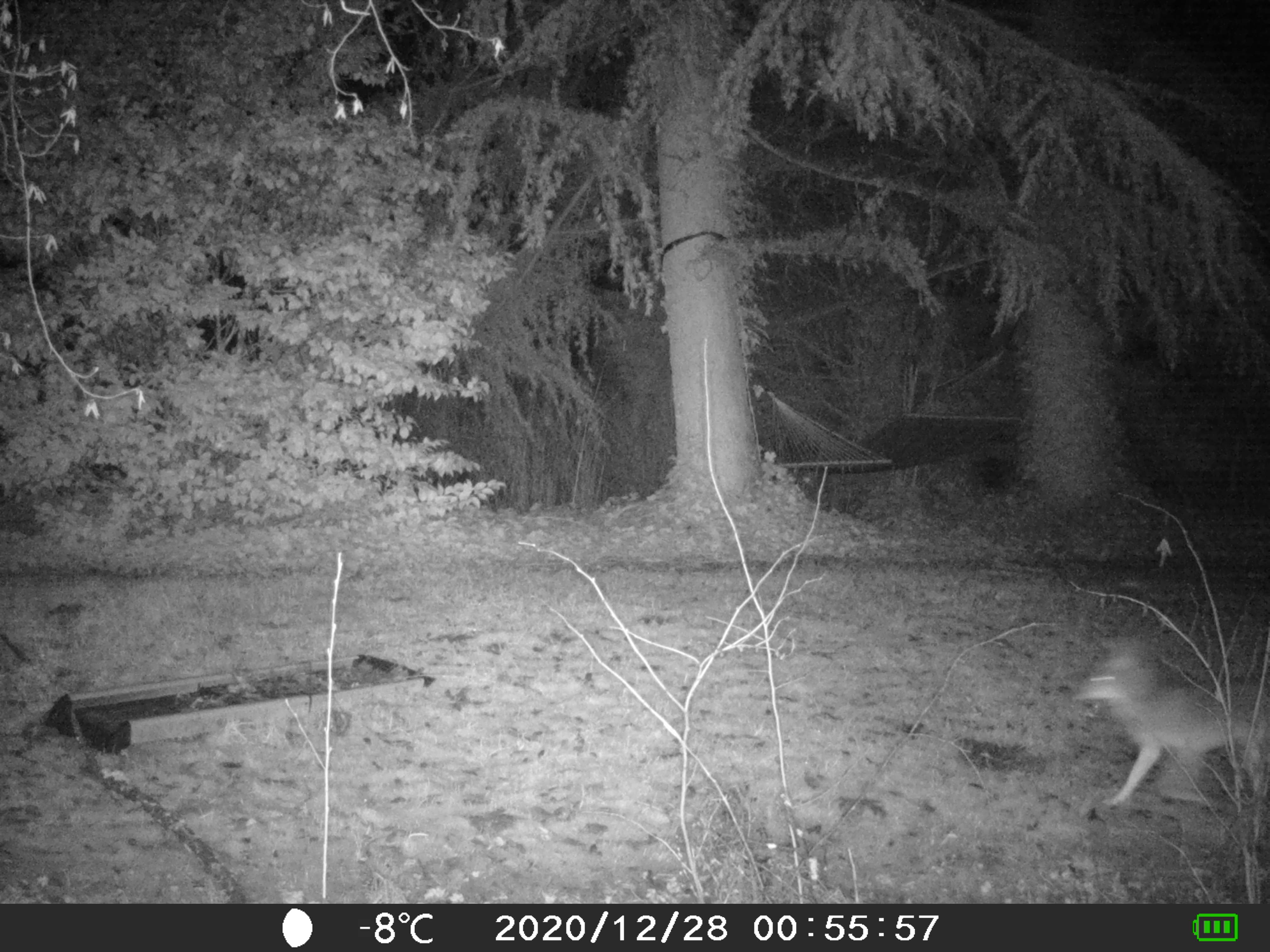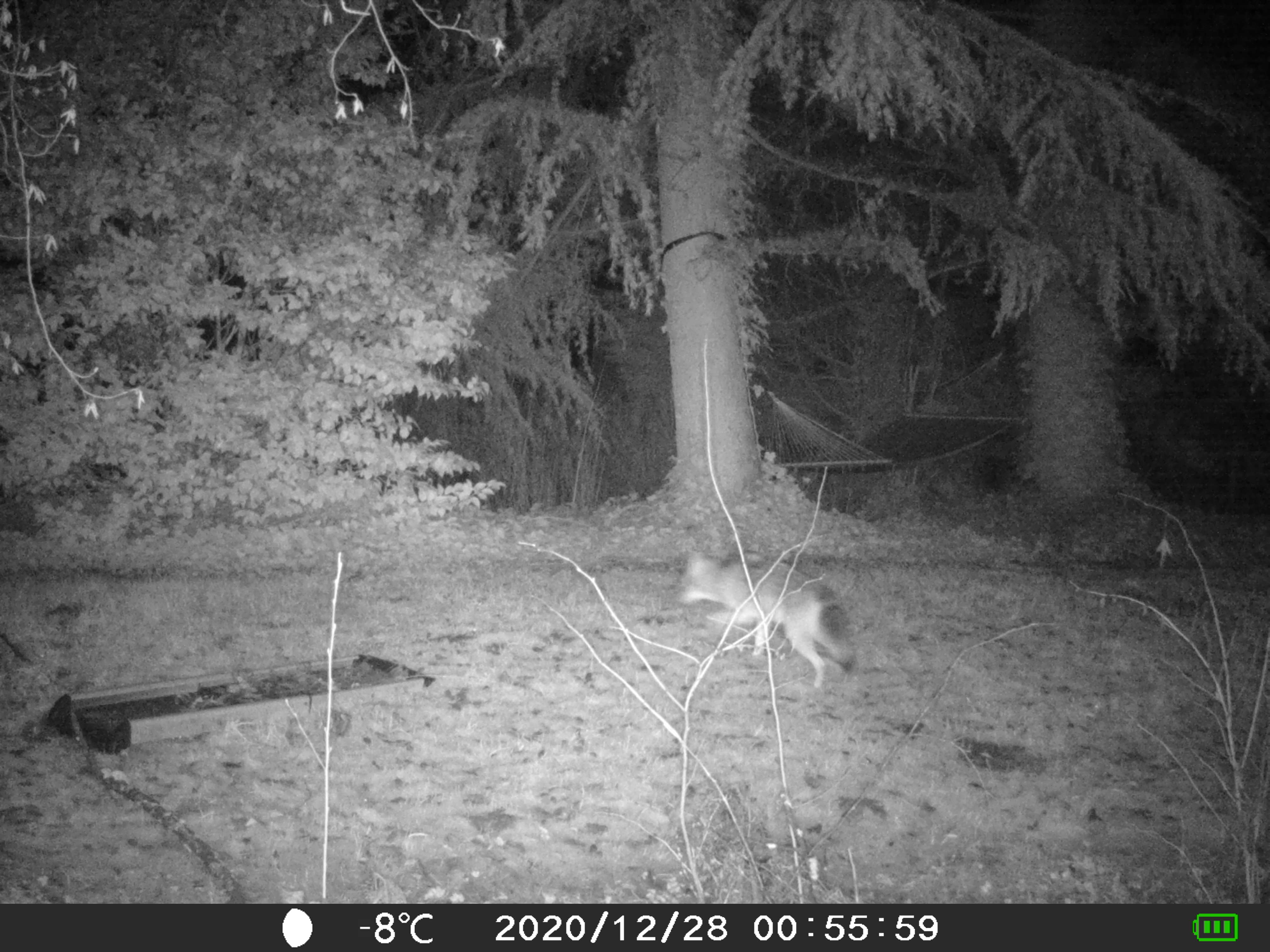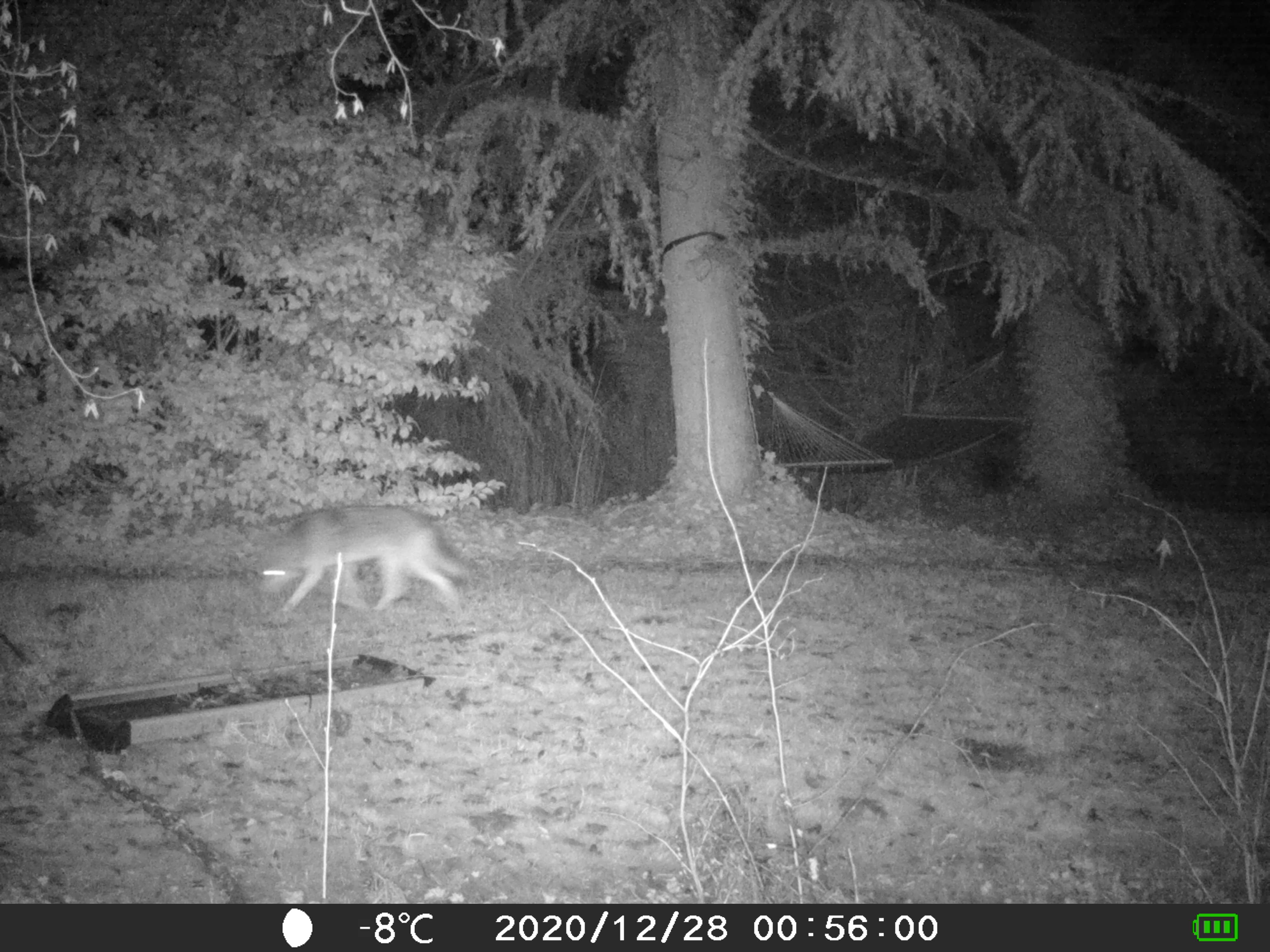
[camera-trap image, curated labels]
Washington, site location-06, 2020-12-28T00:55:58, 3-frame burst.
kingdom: Animalia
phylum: Chordata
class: Mammalia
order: Carnivora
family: Canidae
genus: Canis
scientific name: Canis latrans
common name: coyote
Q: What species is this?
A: Coyote (Canis latrans).